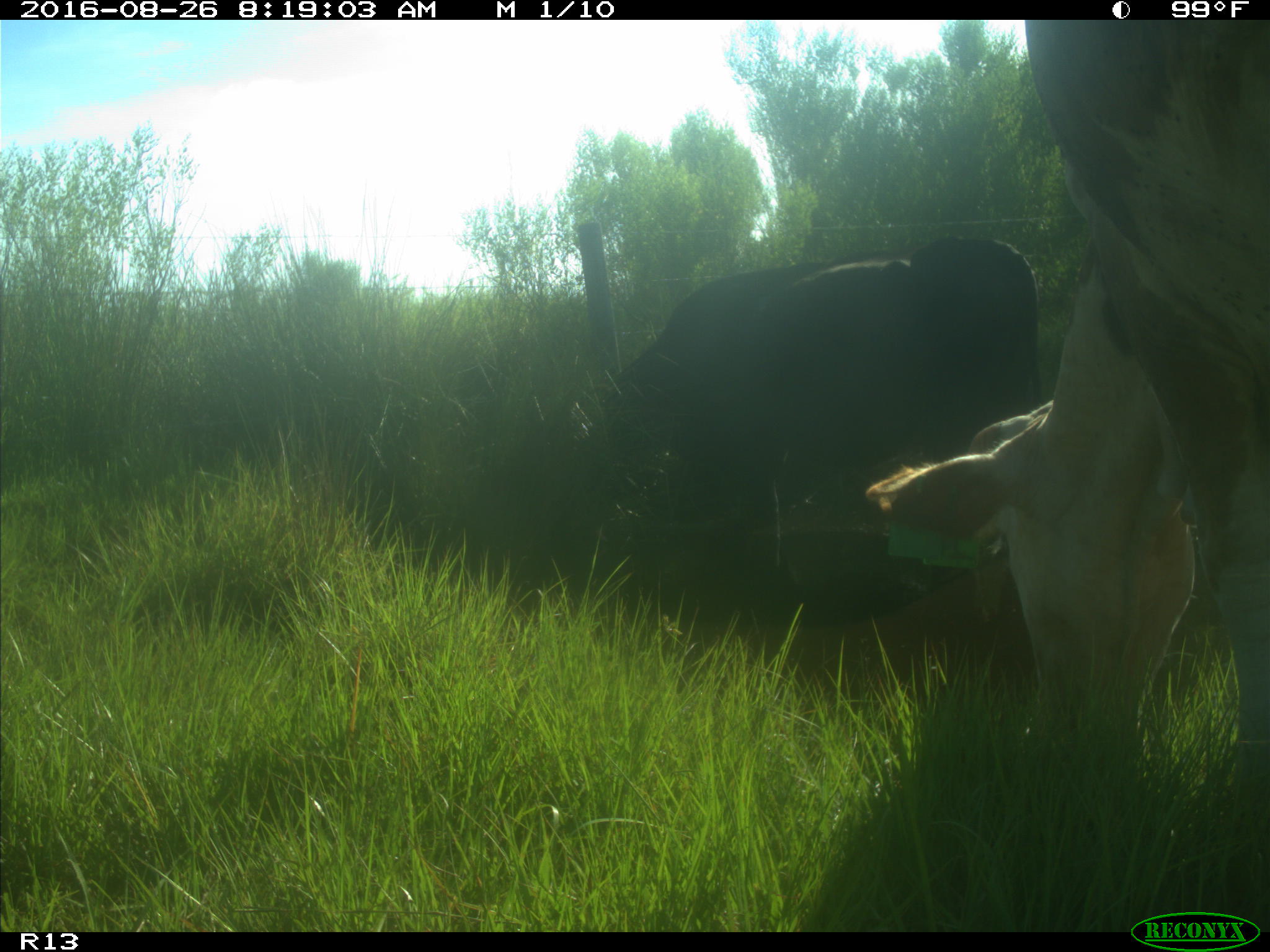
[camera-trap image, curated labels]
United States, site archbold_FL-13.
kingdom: Animalia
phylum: Chordata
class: Mammalia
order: Artiodactyla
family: Bovidae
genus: Bos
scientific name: Bos taurus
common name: domestic cow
Bos taurus (domestic cow).